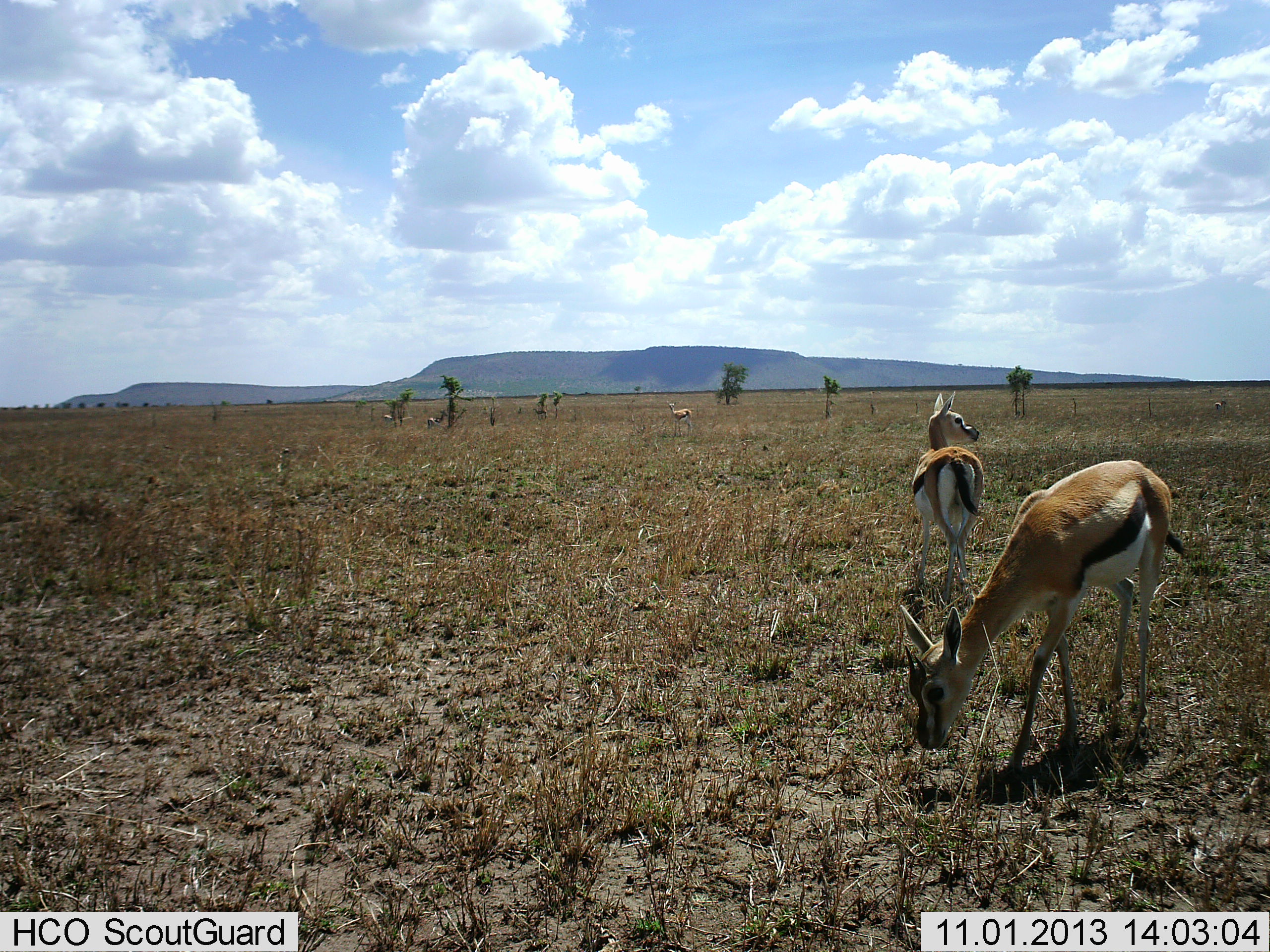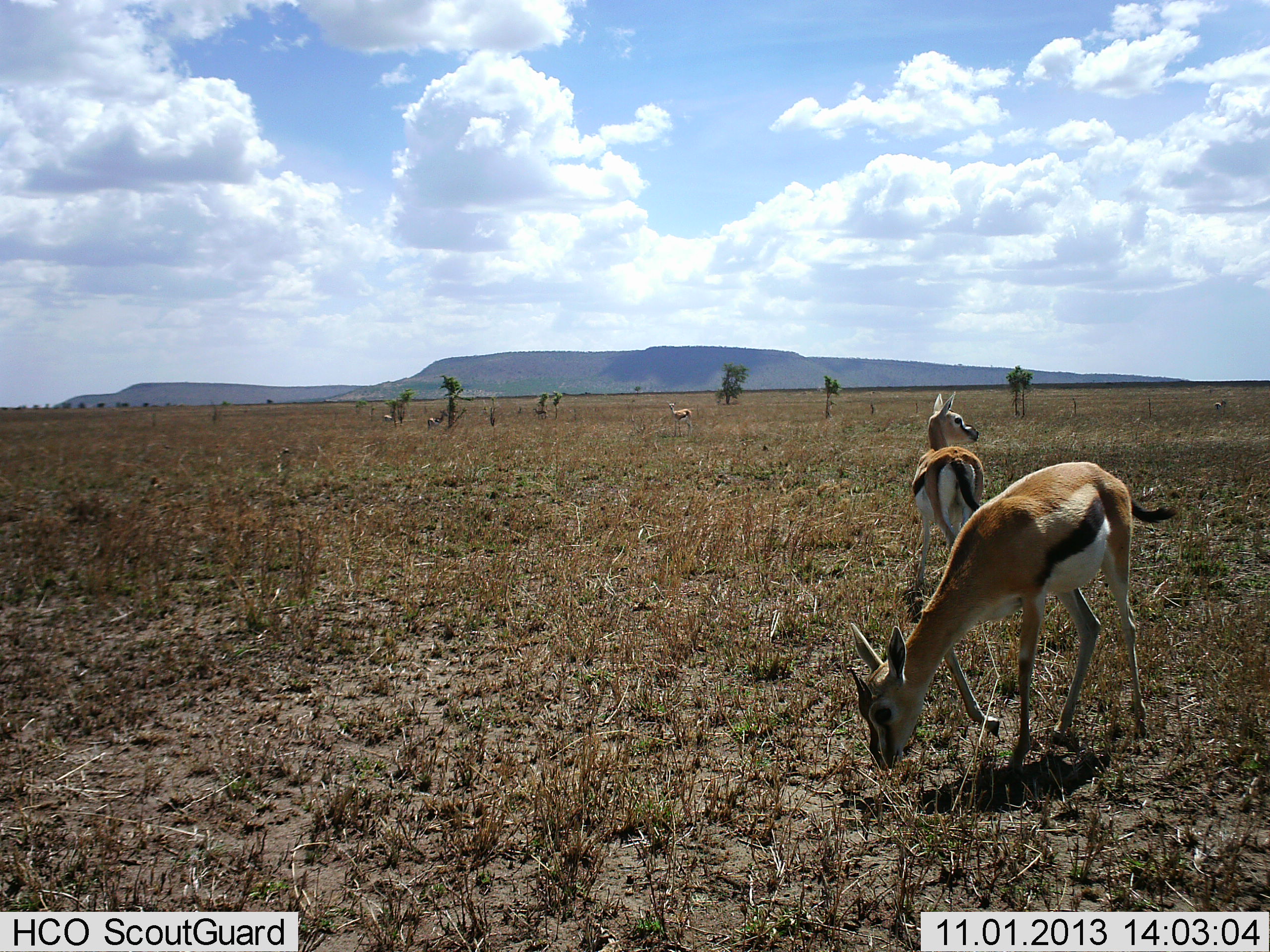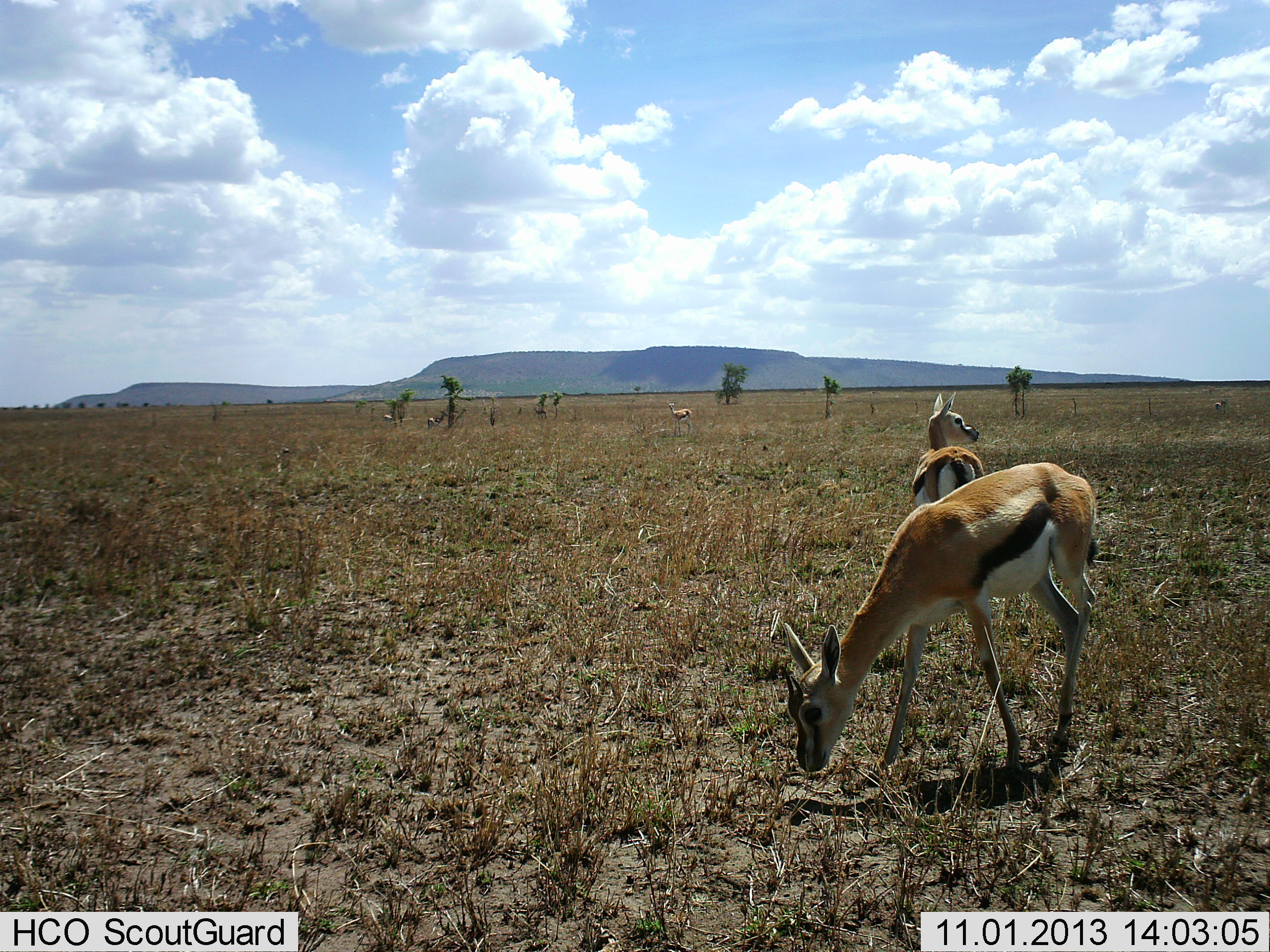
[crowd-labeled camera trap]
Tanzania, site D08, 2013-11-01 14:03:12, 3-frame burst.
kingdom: Animalia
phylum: Chordata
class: Mammalia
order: Artiodactyla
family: Bovidae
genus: Eudorcas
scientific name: Eudorcas thomsonii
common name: thomson's gazelle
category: gazellethomsons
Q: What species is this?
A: Gazellethomsons (thomson's gazelle) (Eudorcas thomsonii).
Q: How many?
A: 5.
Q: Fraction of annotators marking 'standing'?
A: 80%.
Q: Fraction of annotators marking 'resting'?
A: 0%.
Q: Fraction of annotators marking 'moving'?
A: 30%.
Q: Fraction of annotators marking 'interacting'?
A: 0%.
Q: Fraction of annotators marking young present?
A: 0%.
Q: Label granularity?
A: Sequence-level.